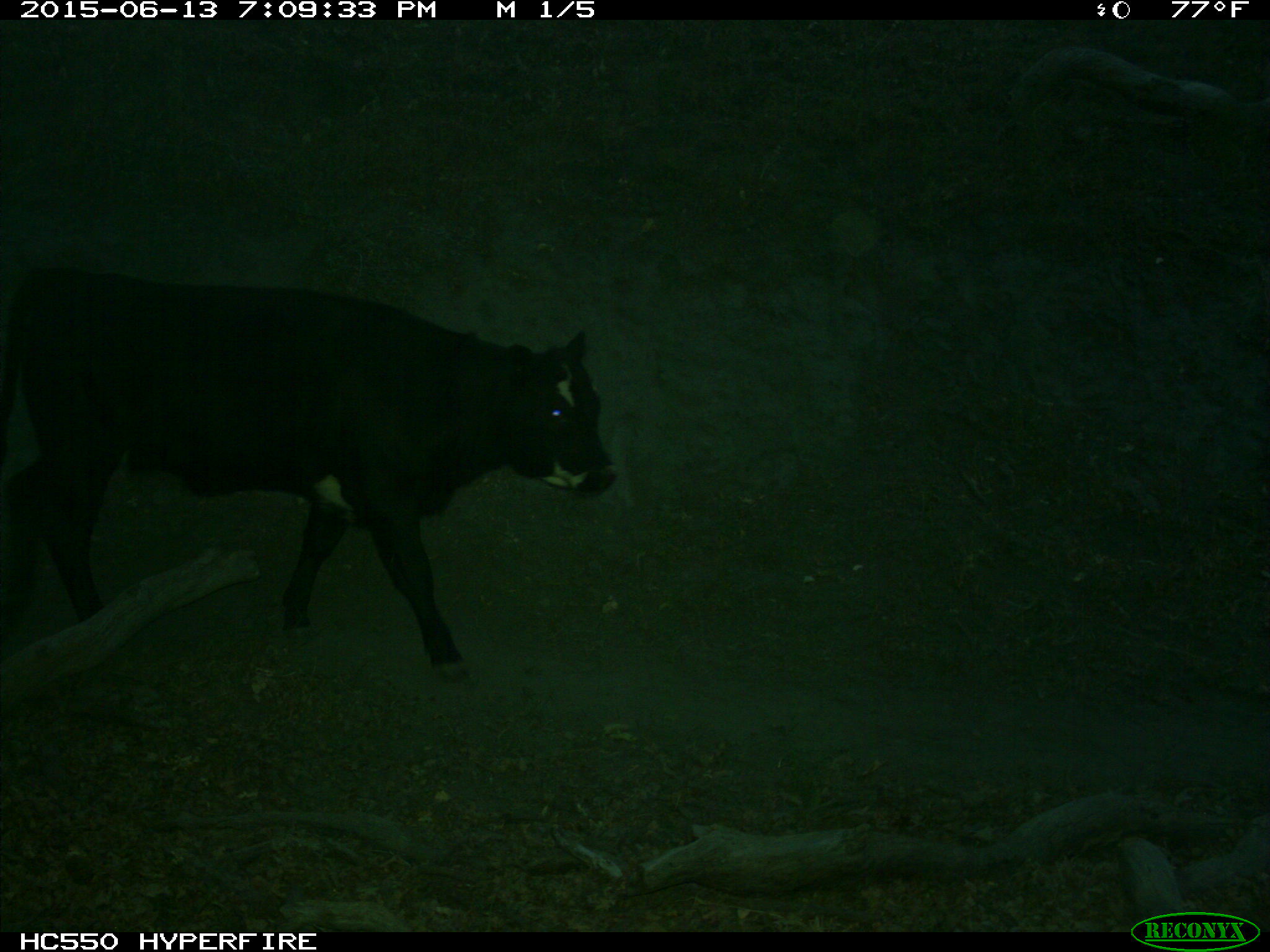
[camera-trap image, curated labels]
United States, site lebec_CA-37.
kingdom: Animalia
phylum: Chordata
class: Mammalia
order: Artiodactyla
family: Bovidae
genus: Bos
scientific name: Bos taurus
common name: domestic cow